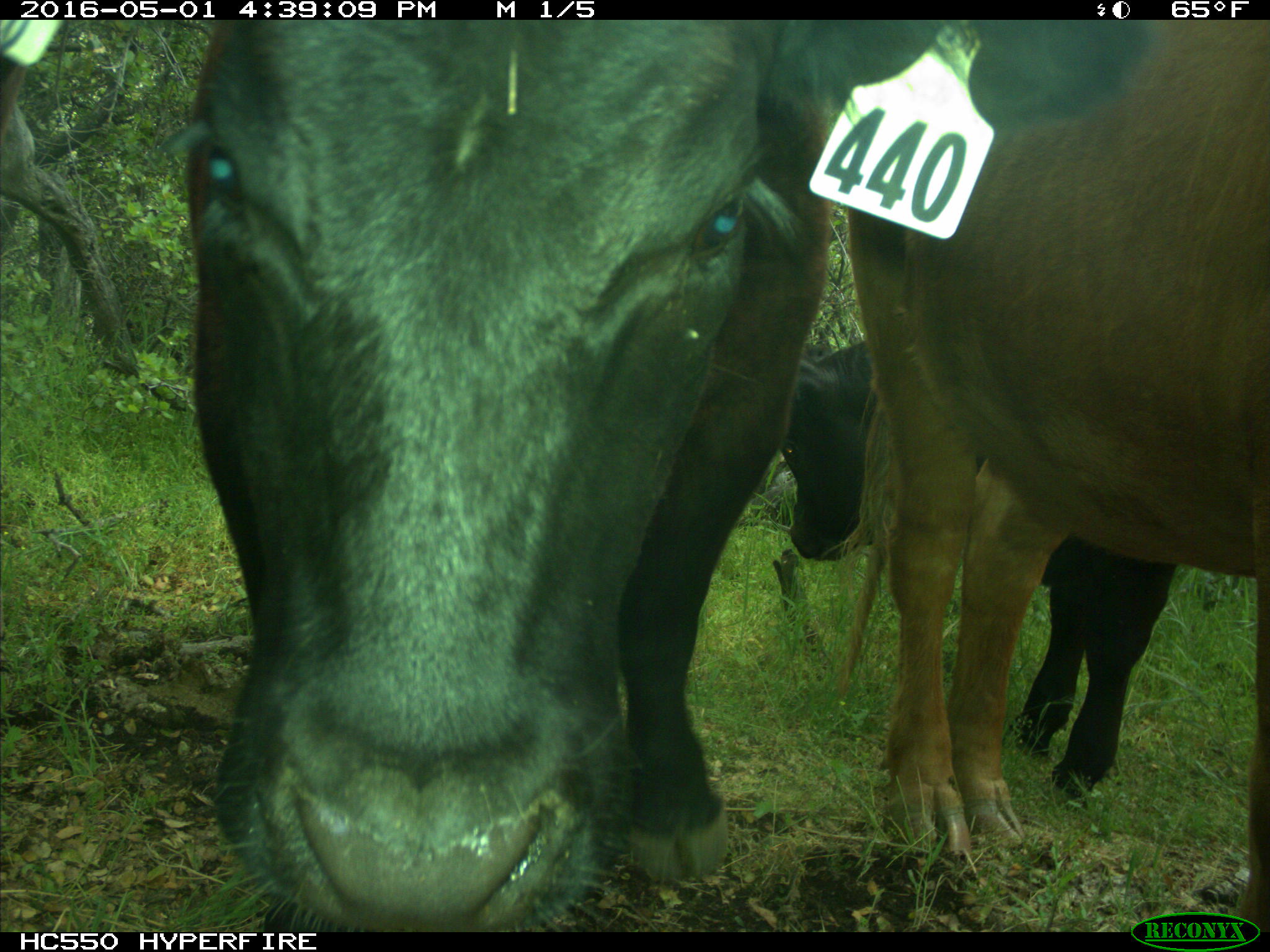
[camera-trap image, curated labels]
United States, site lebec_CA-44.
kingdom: Animalia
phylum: Chordata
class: Mammalia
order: Artiodactyla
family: Bovidae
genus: Bos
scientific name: Bos taurus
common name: domestic cow